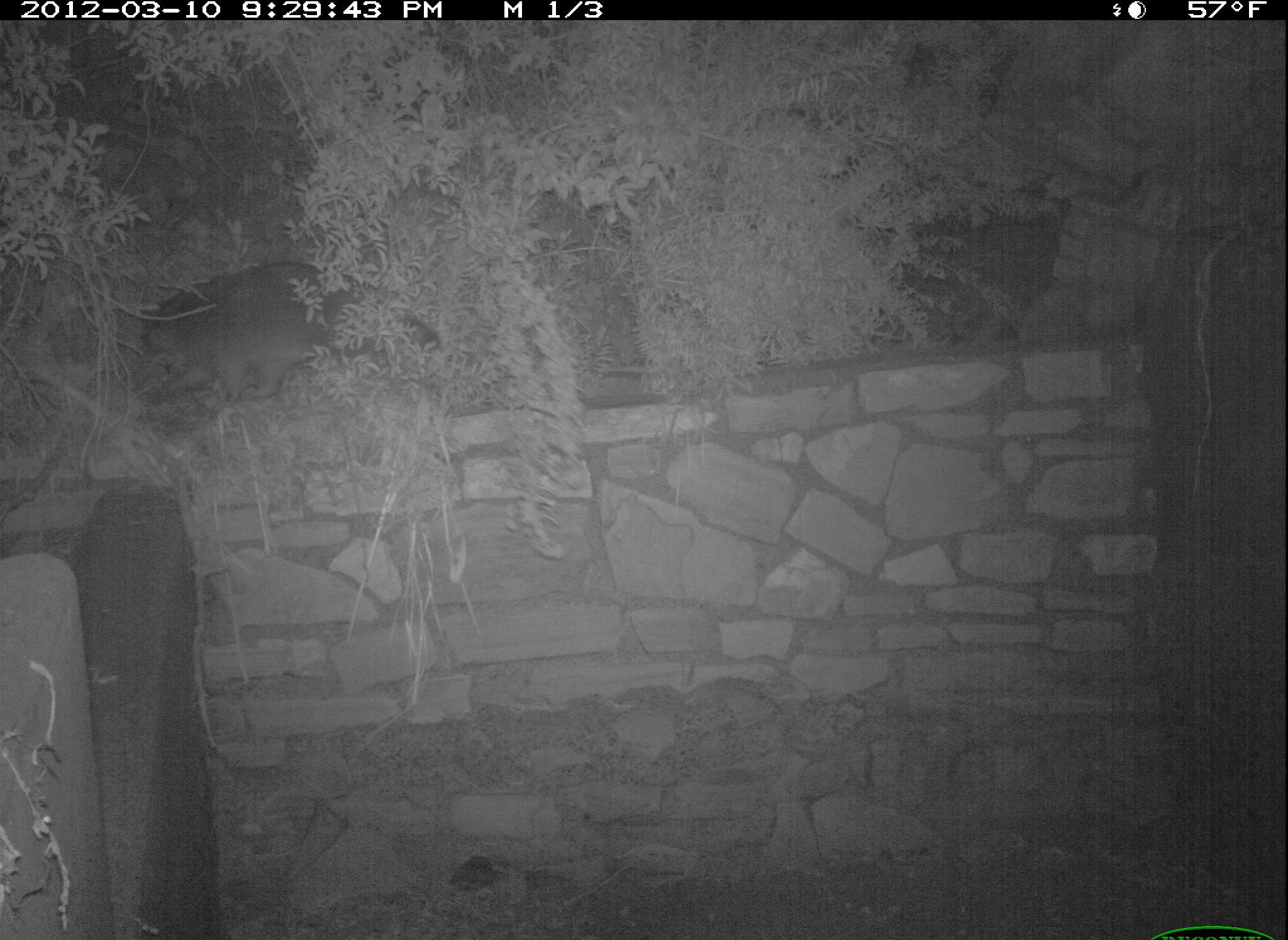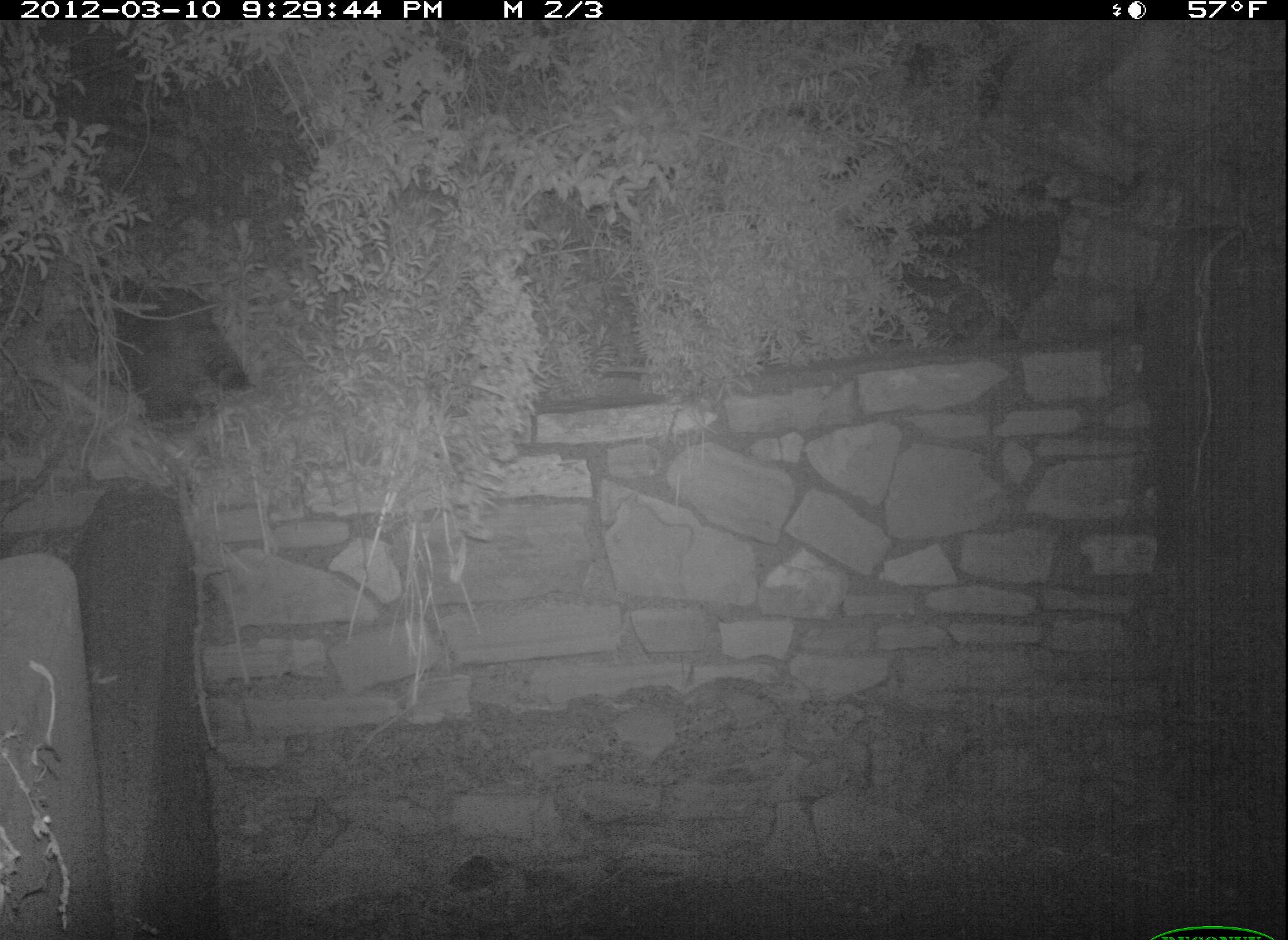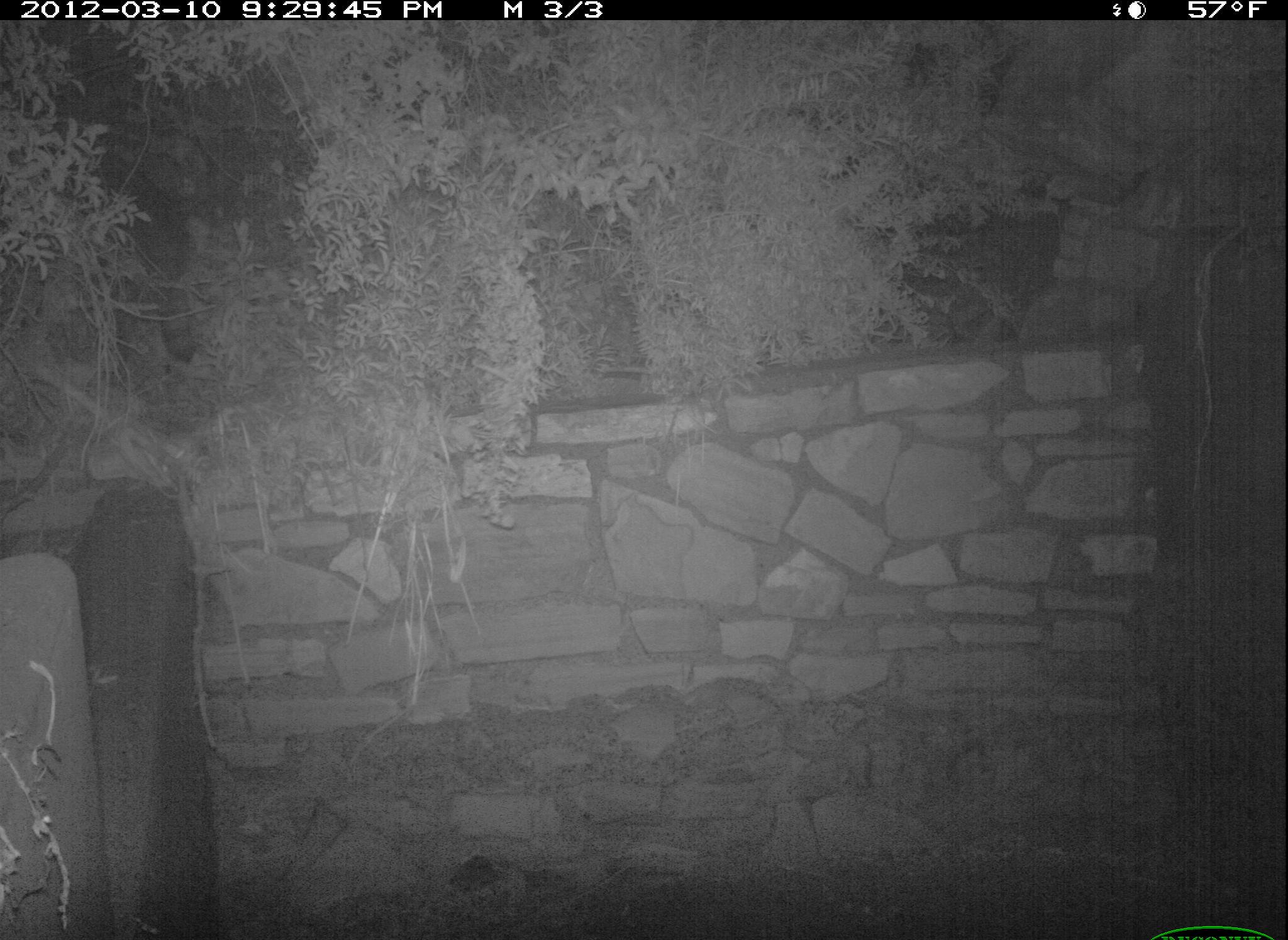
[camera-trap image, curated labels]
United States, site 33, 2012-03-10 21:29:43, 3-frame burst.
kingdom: Animalia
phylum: Chordata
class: Mammalia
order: Carnivora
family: Procyonidae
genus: Procyon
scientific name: Procyon lotor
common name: raccoon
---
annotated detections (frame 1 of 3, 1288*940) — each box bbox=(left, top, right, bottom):
raccoon: bbox=(135, 253, 459, 432)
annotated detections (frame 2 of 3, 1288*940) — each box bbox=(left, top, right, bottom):
raccoon: bbox=(74, 277, 256, 422)